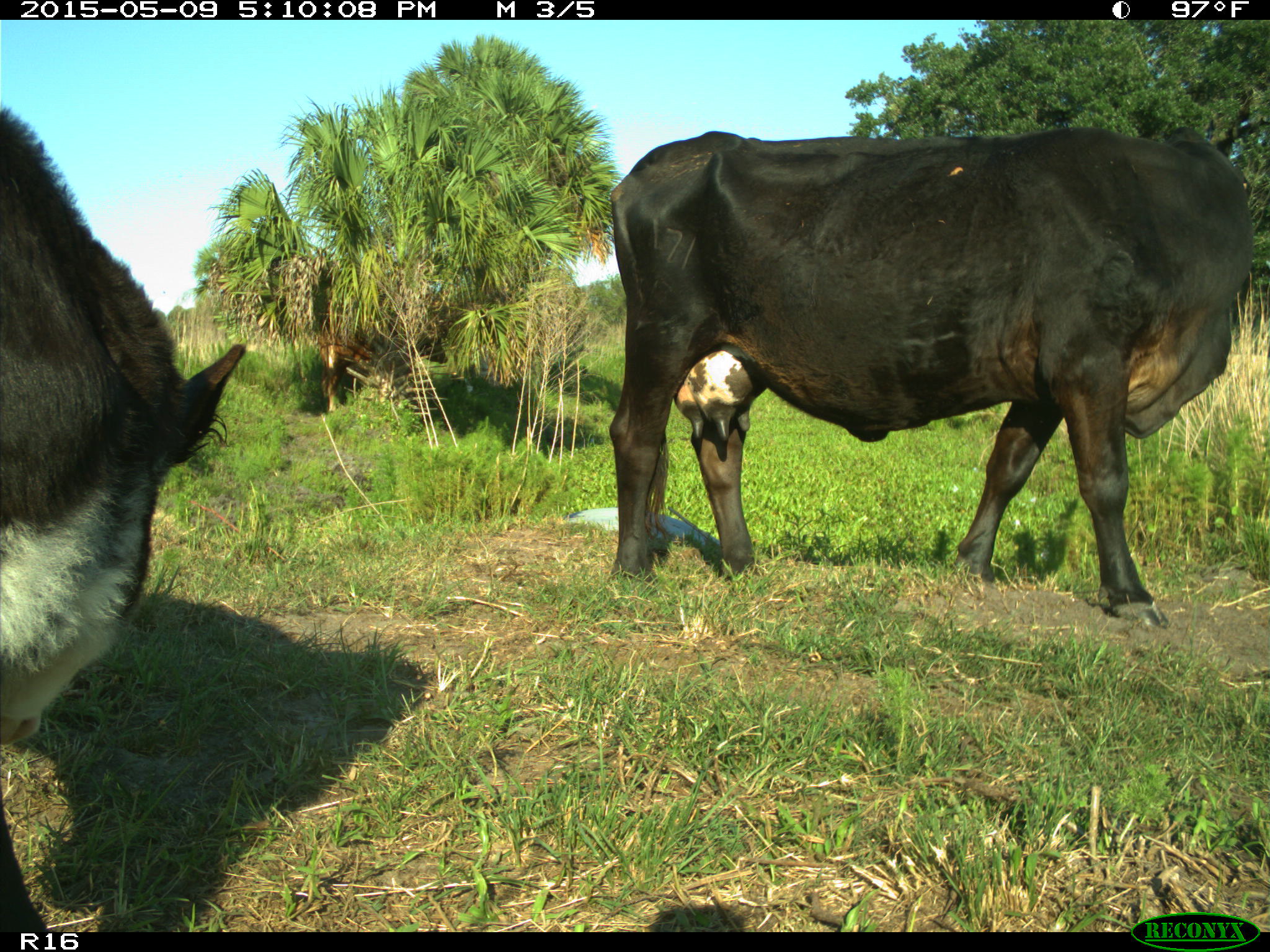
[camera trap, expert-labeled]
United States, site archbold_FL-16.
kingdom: Animalia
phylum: Chordata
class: Mammalia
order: Artiodactyla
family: Suidae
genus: Sus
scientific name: Sus scrofa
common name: wild boar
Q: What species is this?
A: Sus scrofa (wild boar).